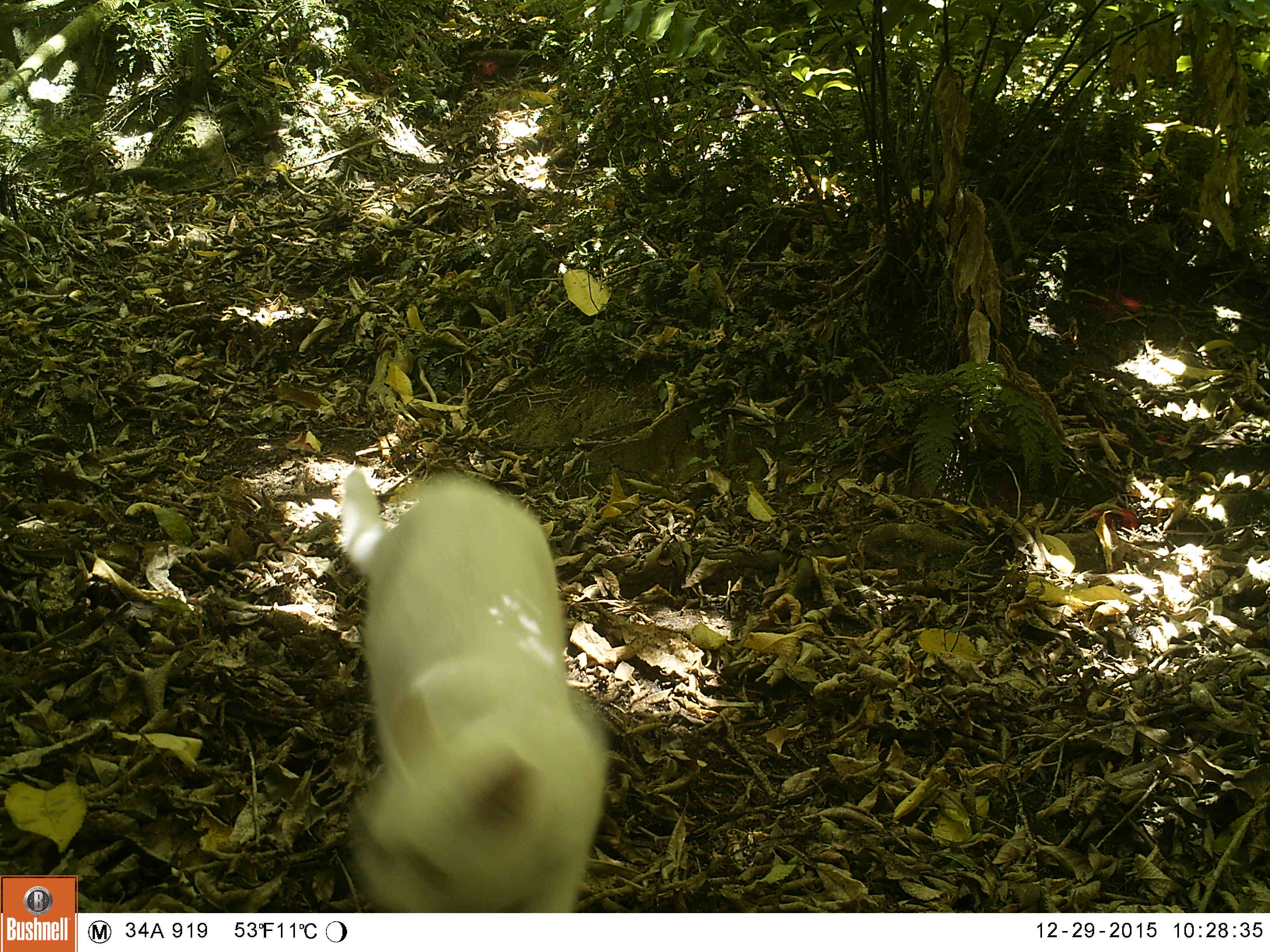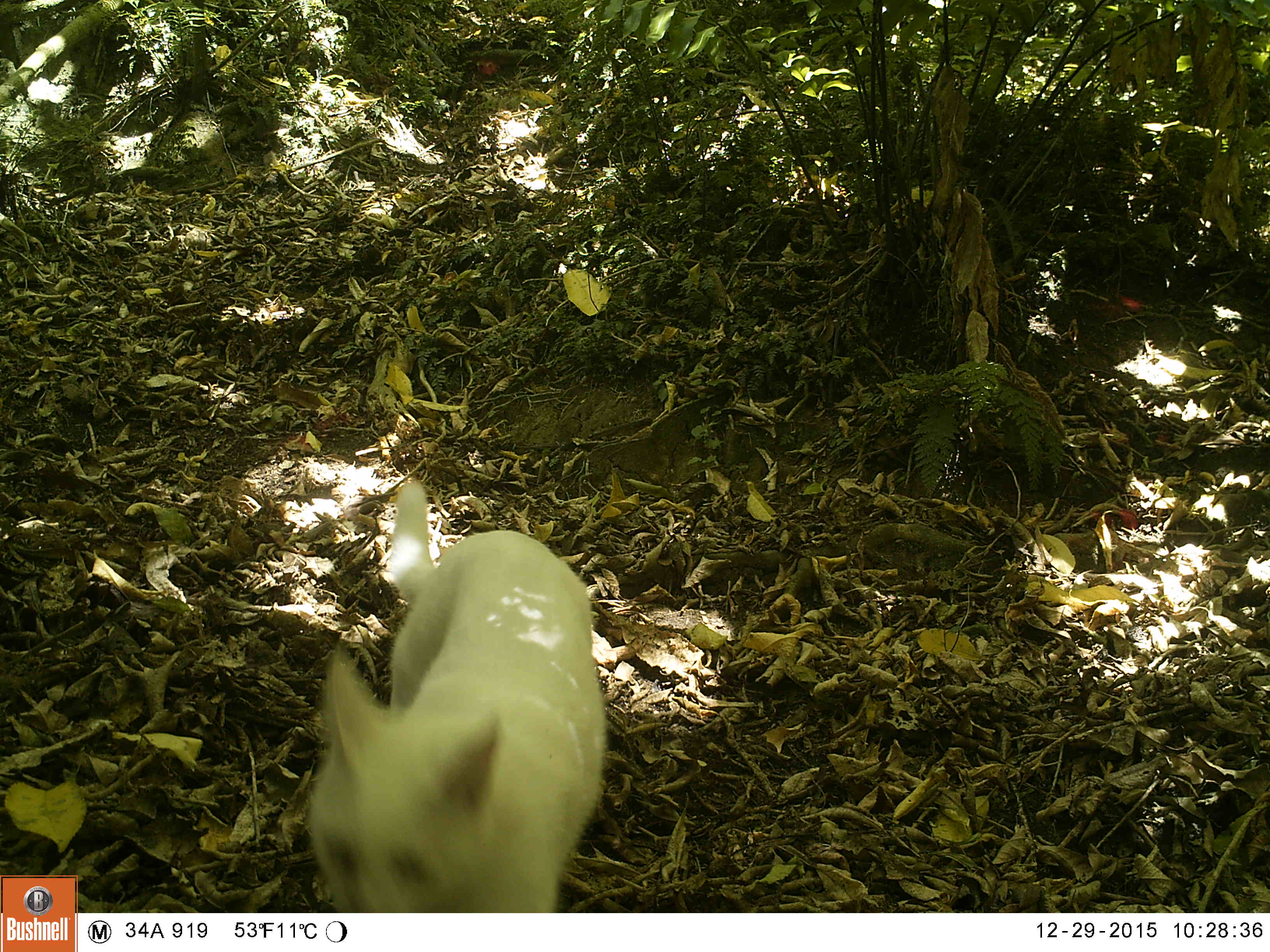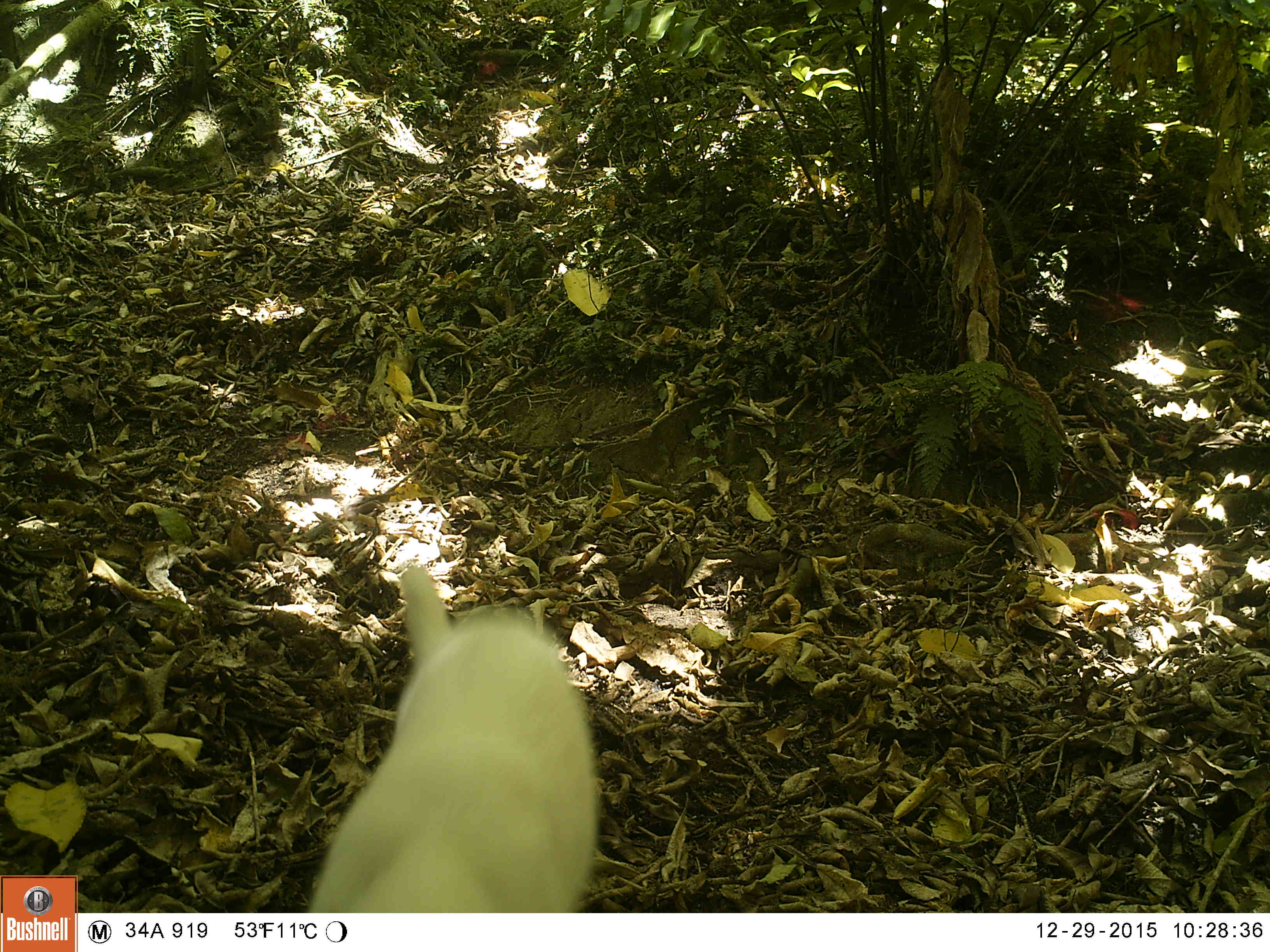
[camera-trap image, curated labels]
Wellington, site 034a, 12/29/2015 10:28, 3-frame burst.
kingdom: Animalia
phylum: Chordata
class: Mammalia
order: Carnivora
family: Felidae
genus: Felis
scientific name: Felis catus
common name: cat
Cat (Felis catus).